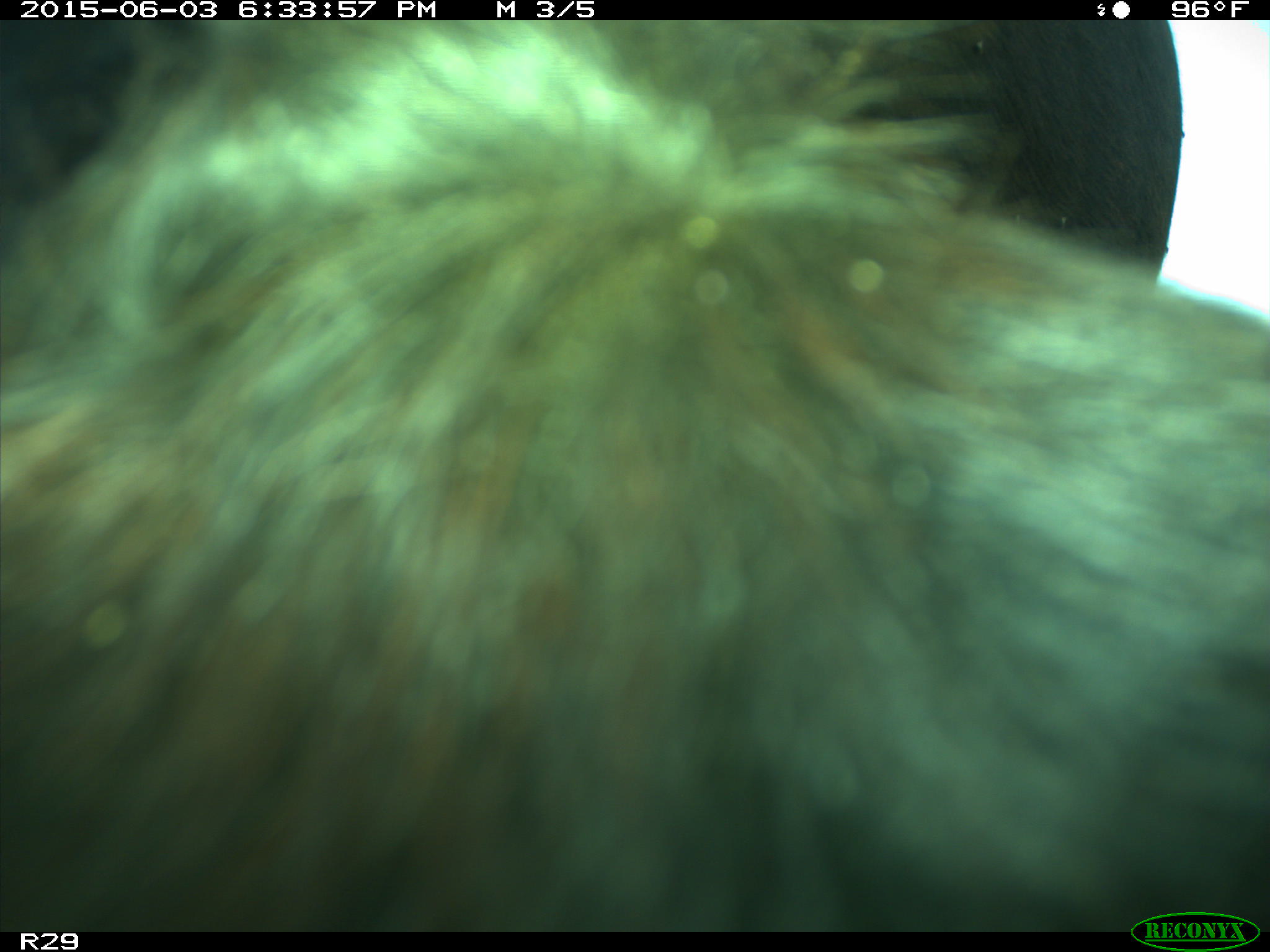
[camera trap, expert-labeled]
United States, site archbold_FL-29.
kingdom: Animalia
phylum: Chordata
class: Mammalia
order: Artiodactyla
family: Bovidae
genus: Bos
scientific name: Bos taurus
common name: domestic cow